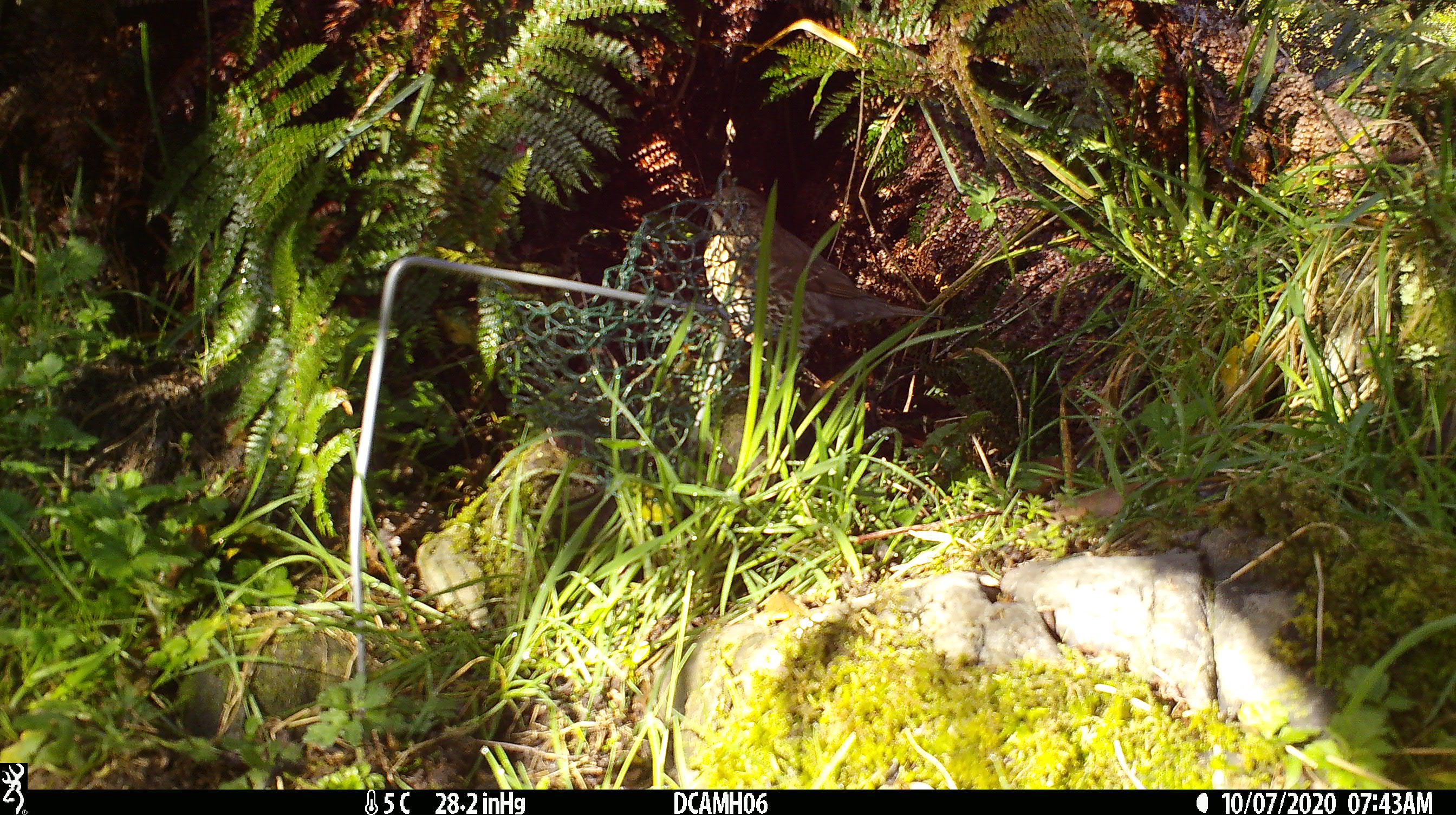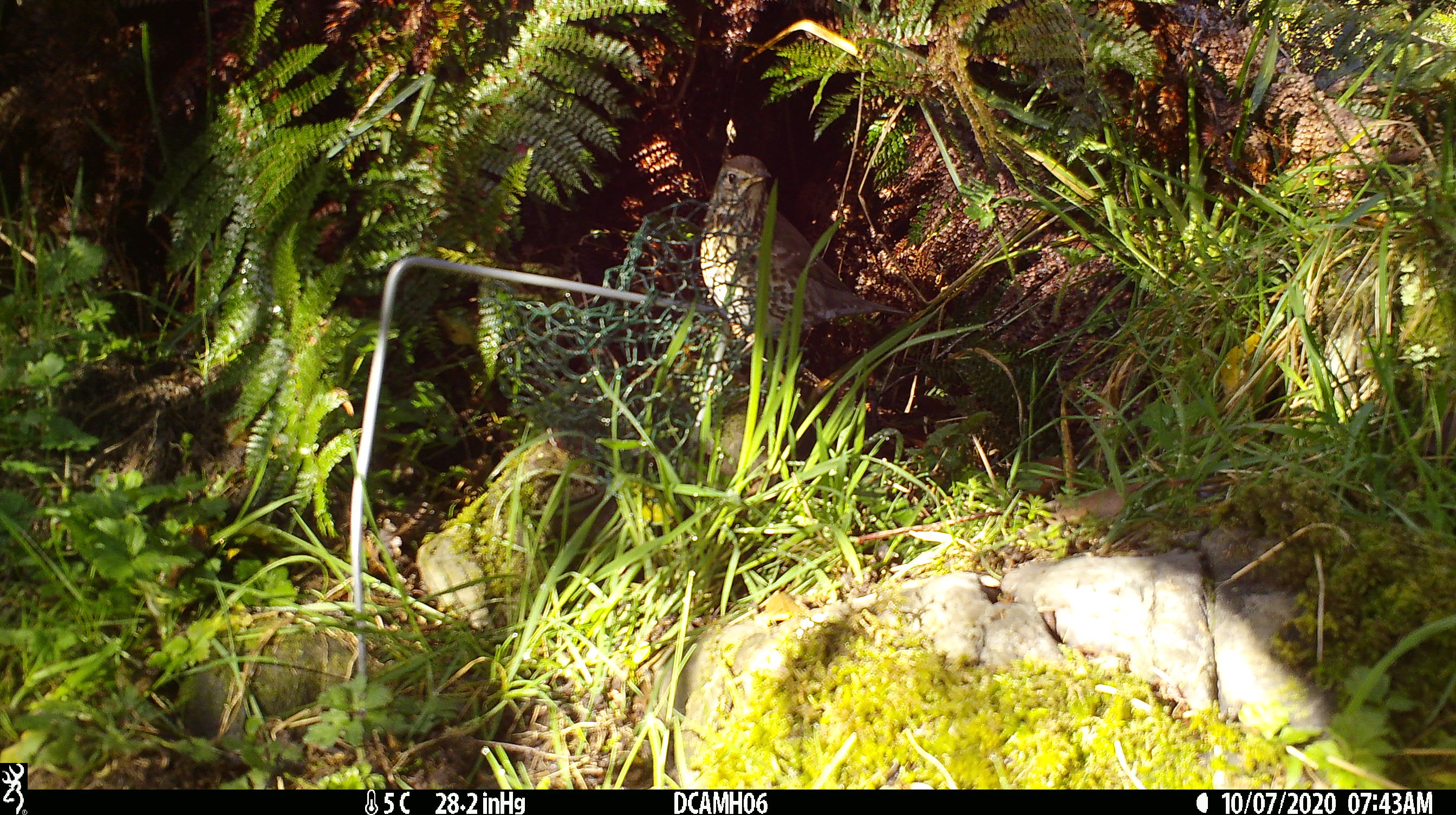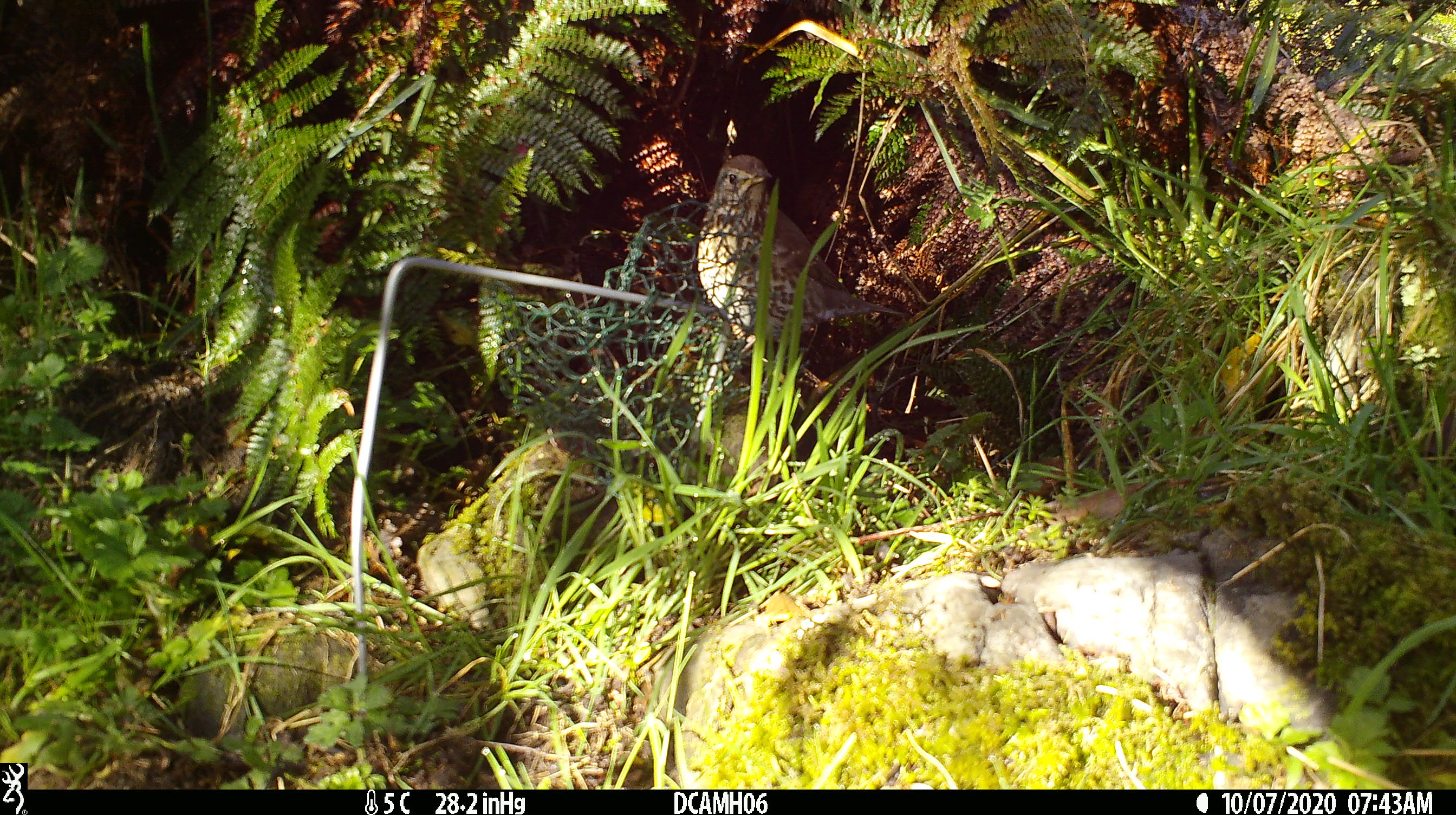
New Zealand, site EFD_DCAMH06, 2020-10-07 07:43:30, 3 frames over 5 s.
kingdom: Animalia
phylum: Chordata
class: Aves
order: Passeriformes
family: Turdidae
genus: Turdus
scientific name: Turdus philomelos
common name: song thrush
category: thrush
Thrush (song thrush) (Turdus philomelos).